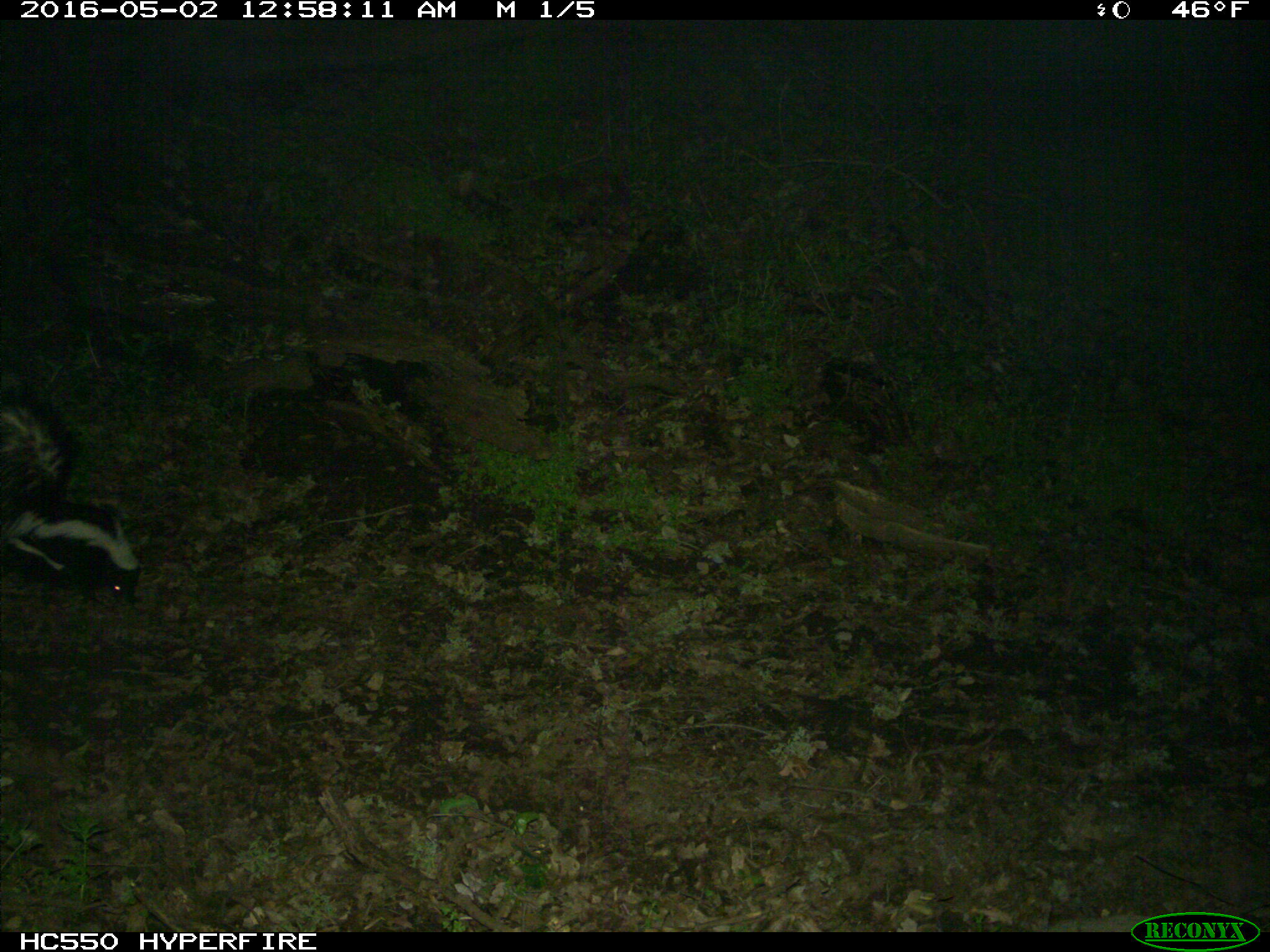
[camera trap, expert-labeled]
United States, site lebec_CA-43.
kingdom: Animalia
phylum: Chordata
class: Mammalia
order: Carnivora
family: Mephitidae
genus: Mephitis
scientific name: Mephitis mephitis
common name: striped skunk